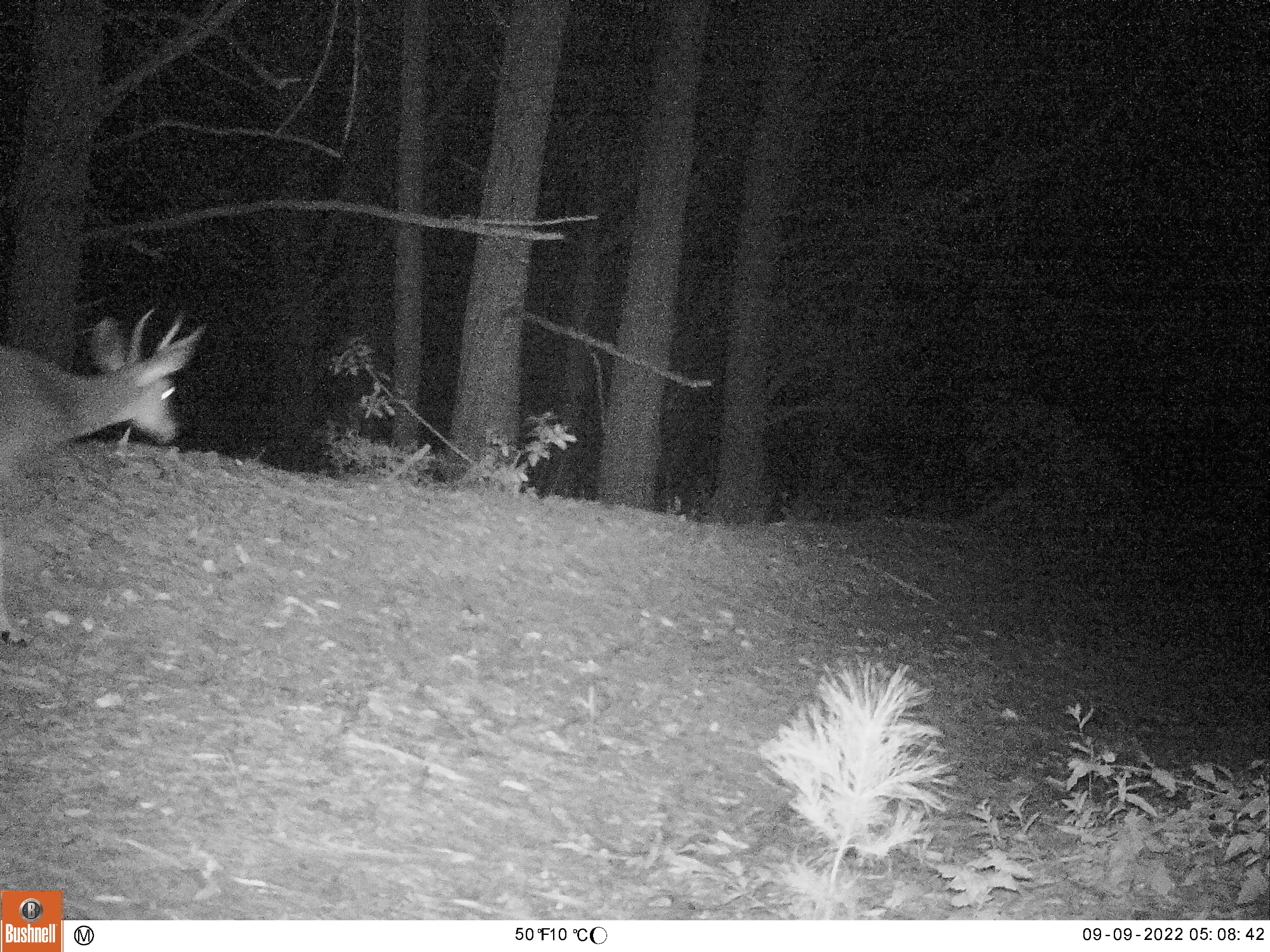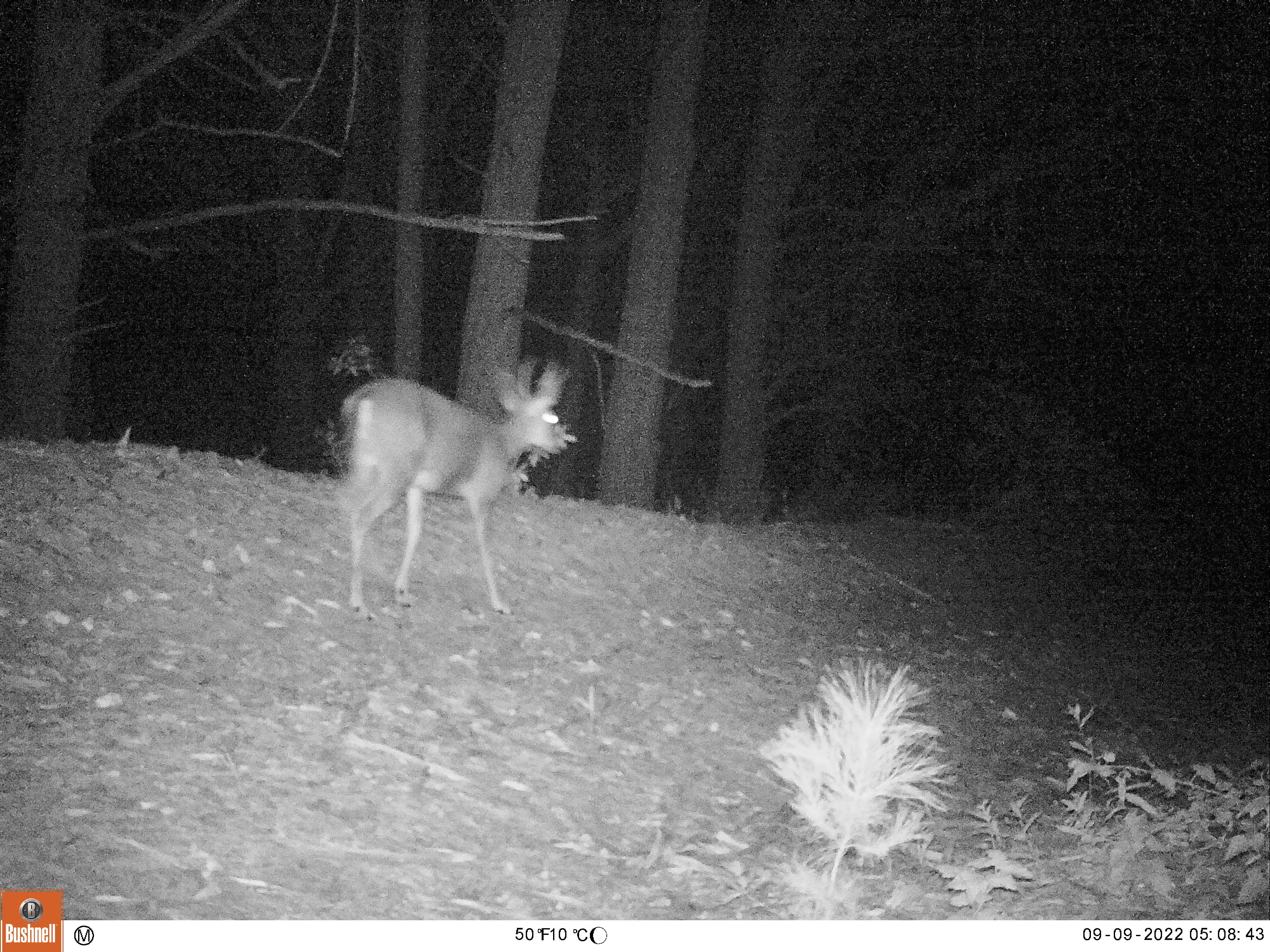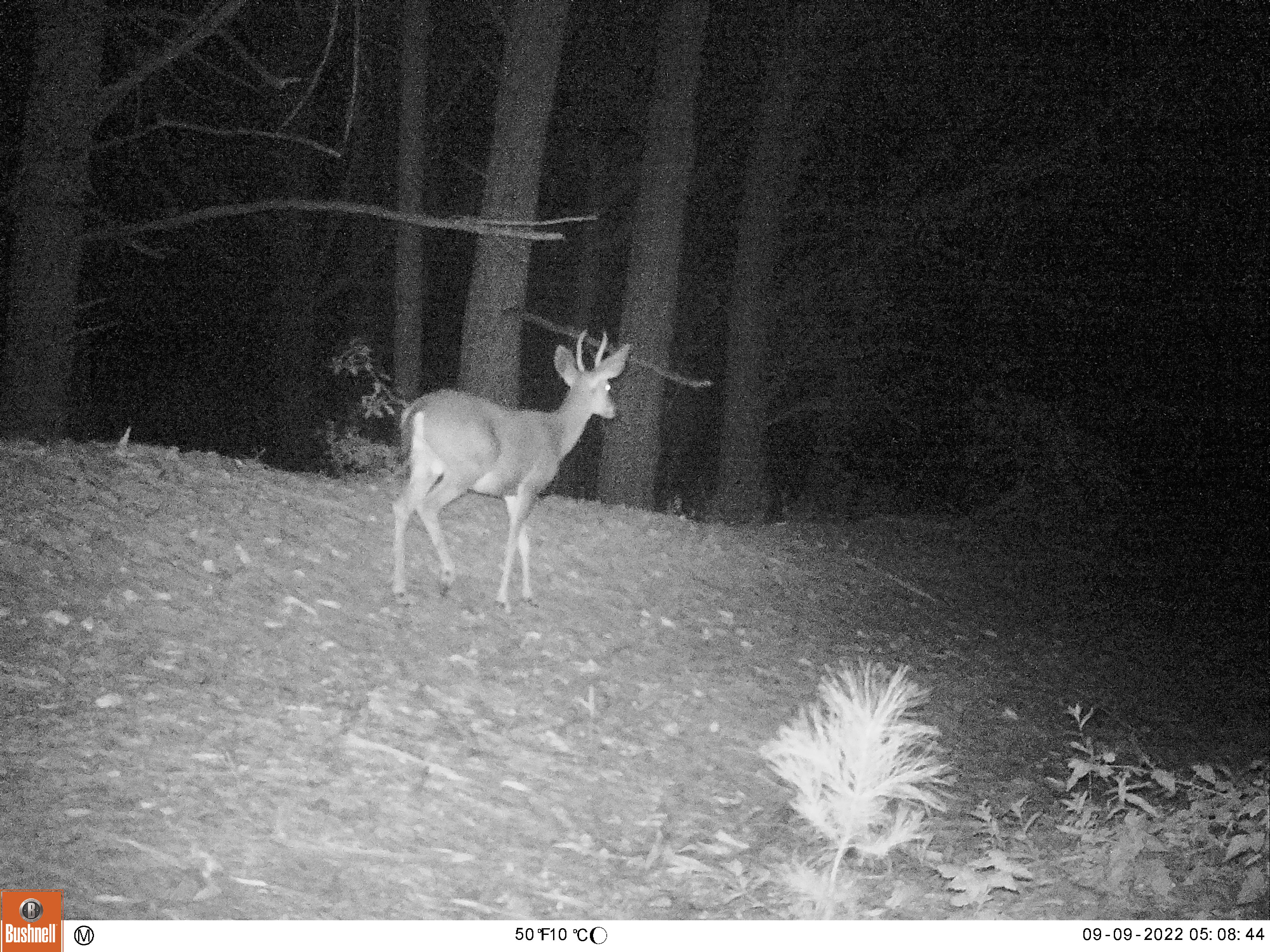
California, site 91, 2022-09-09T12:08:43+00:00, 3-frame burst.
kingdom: Animalia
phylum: Chordata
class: Mammalia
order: Artiodactyla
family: Cervidae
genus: Odocoileus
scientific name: Odocoileus hemionus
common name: mule deer